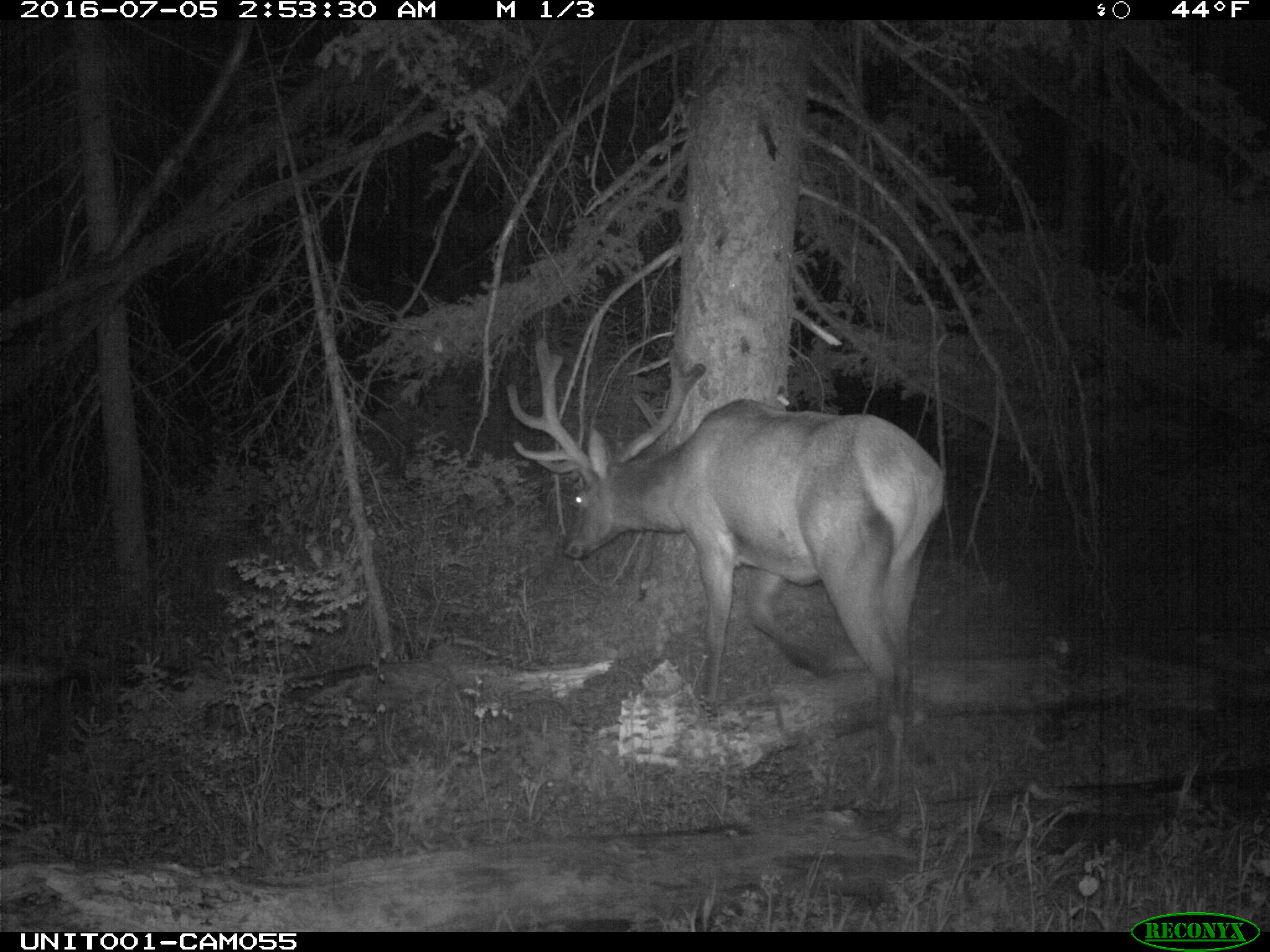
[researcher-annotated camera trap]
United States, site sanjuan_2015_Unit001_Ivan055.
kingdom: Animalia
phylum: Chordata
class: Mammalia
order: Artiodactyla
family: Cervidae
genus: Cervus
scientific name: Cervus elaphus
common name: red deer